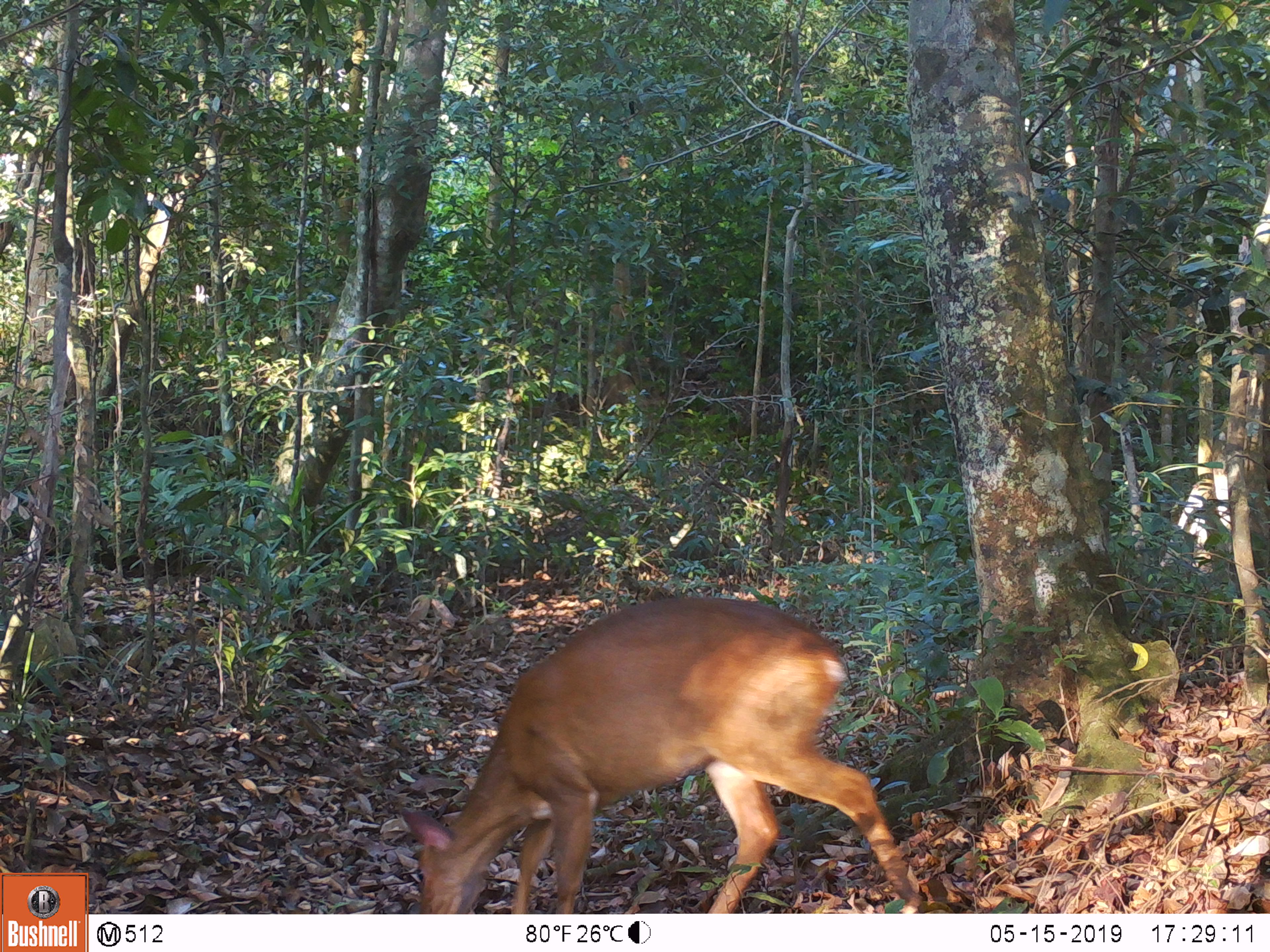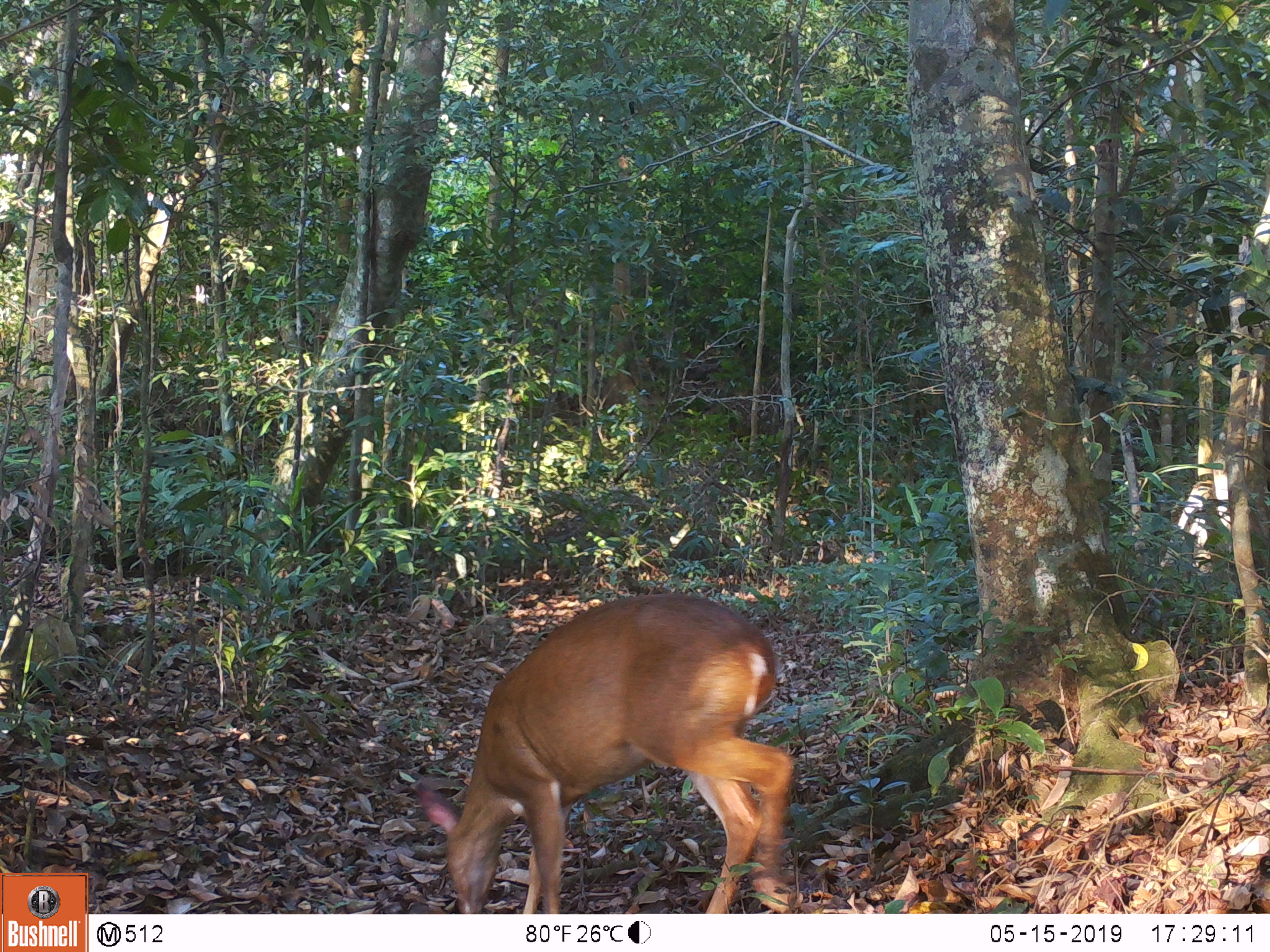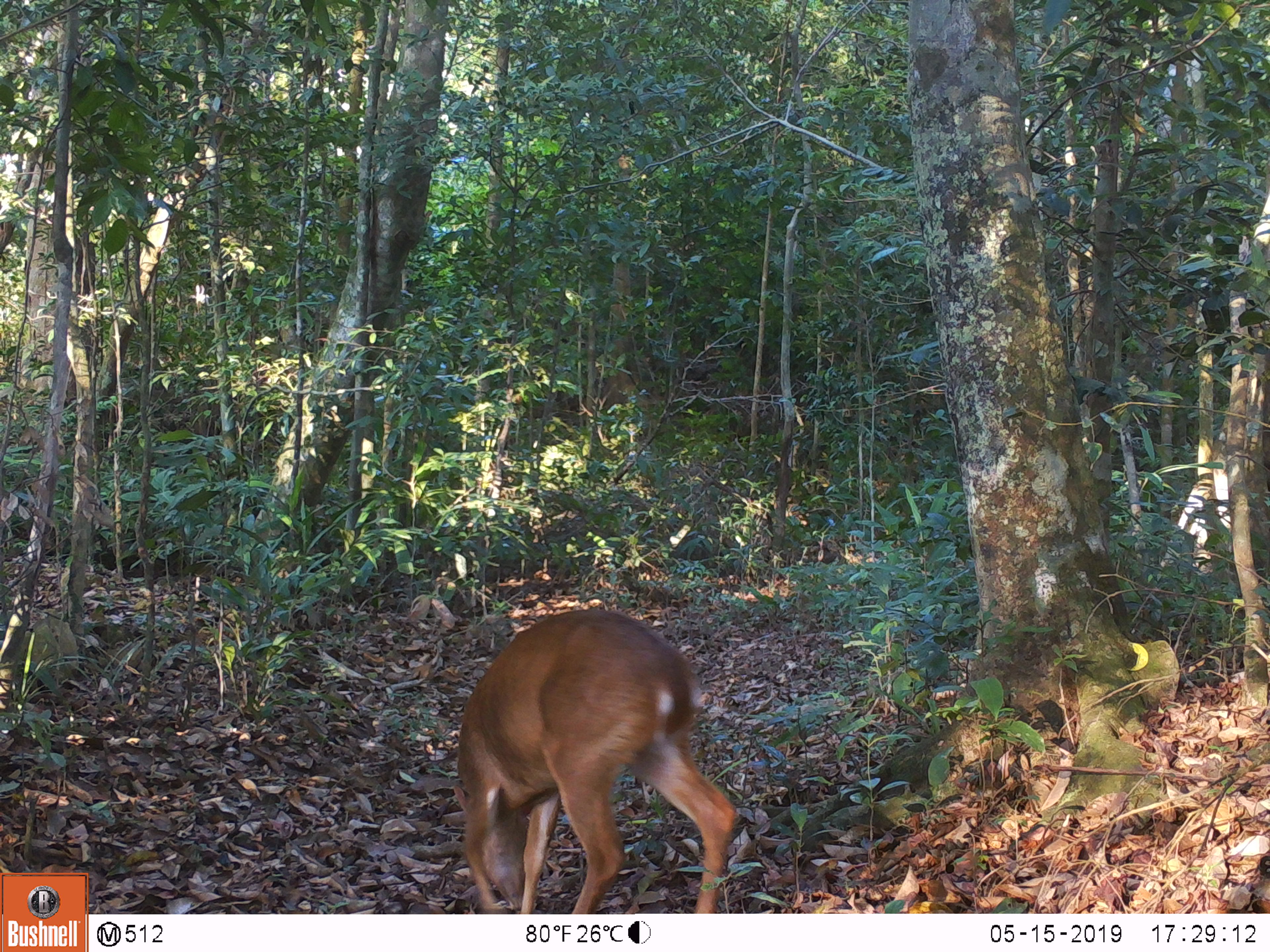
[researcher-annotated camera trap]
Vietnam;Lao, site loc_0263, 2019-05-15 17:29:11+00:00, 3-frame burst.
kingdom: Animalia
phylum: Chordata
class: Mammalia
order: Artiodactyla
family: Cervidae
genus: Muntiacus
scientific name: Muntiacus vuquangensis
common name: large-antlered muntjac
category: large antlered muntjac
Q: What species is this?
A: Large antlered muntjac (large-antlered muntjac) (Muntiacus vuquangensis).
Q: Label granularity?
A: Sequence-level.